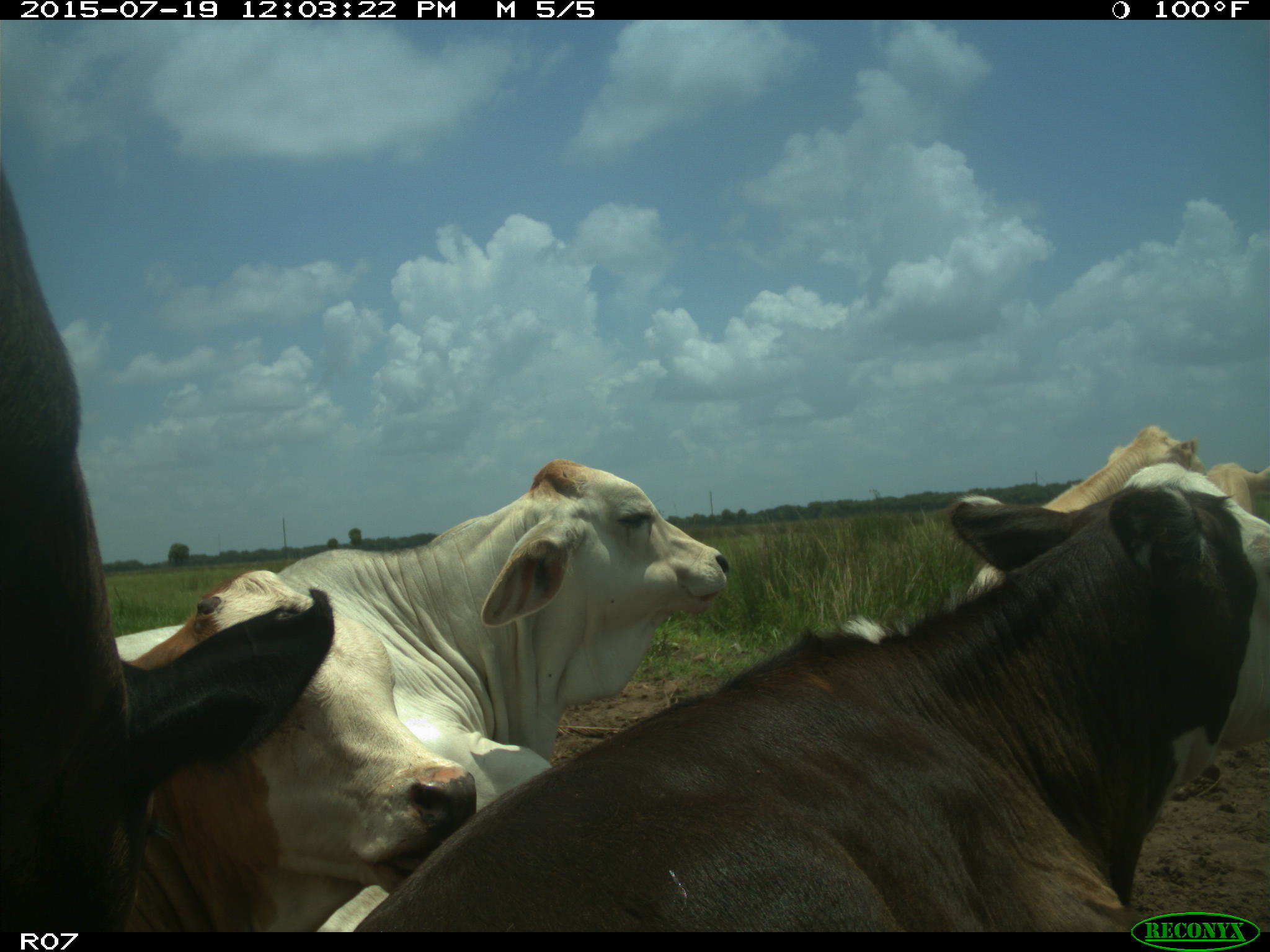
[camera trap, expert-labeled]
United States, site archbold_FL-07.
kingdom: Animalia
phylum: Chordata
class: Mammalia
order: Artiodactyla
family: Bovidae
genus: Bos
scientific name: Bos taurus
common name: domestic cow